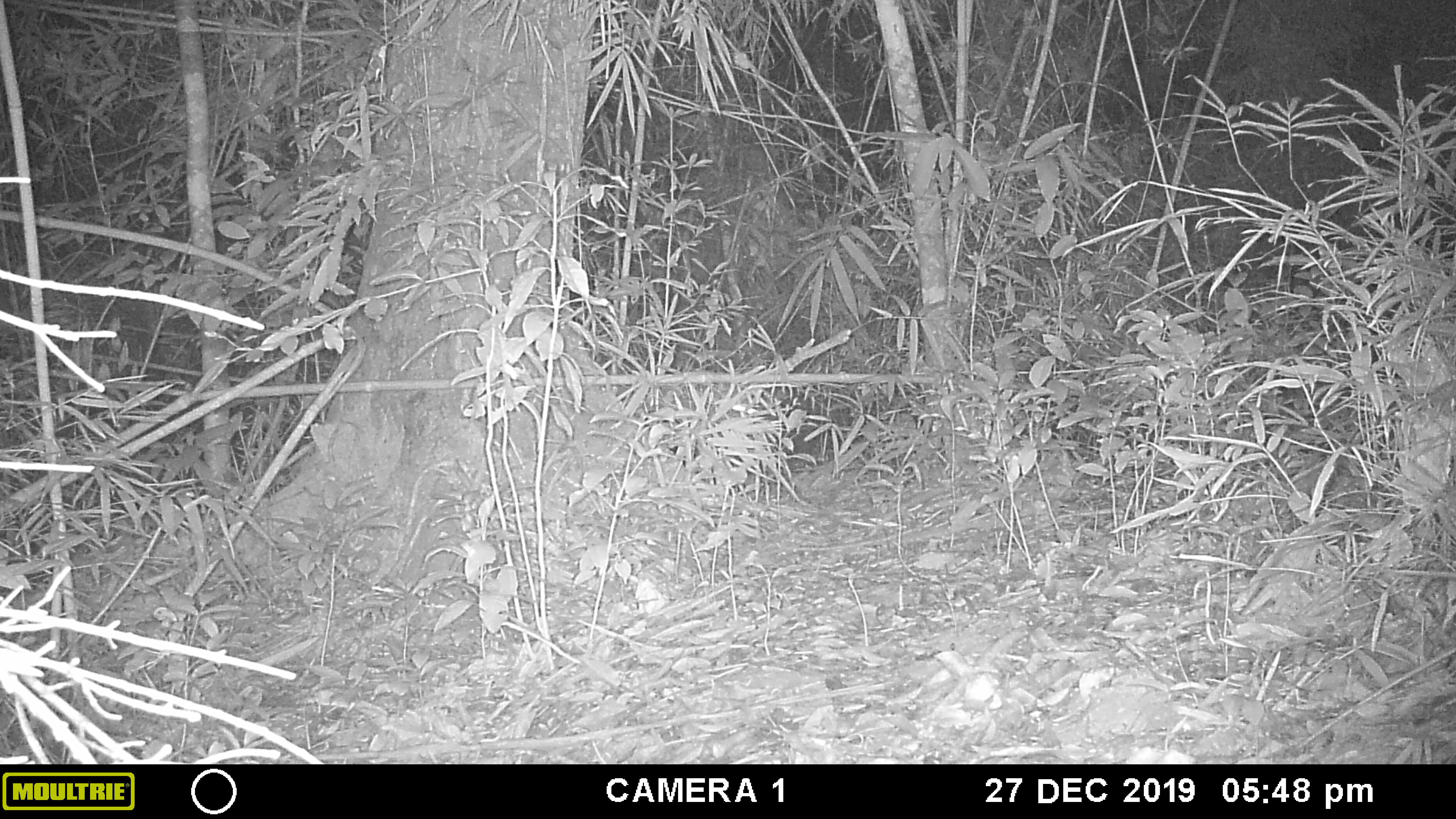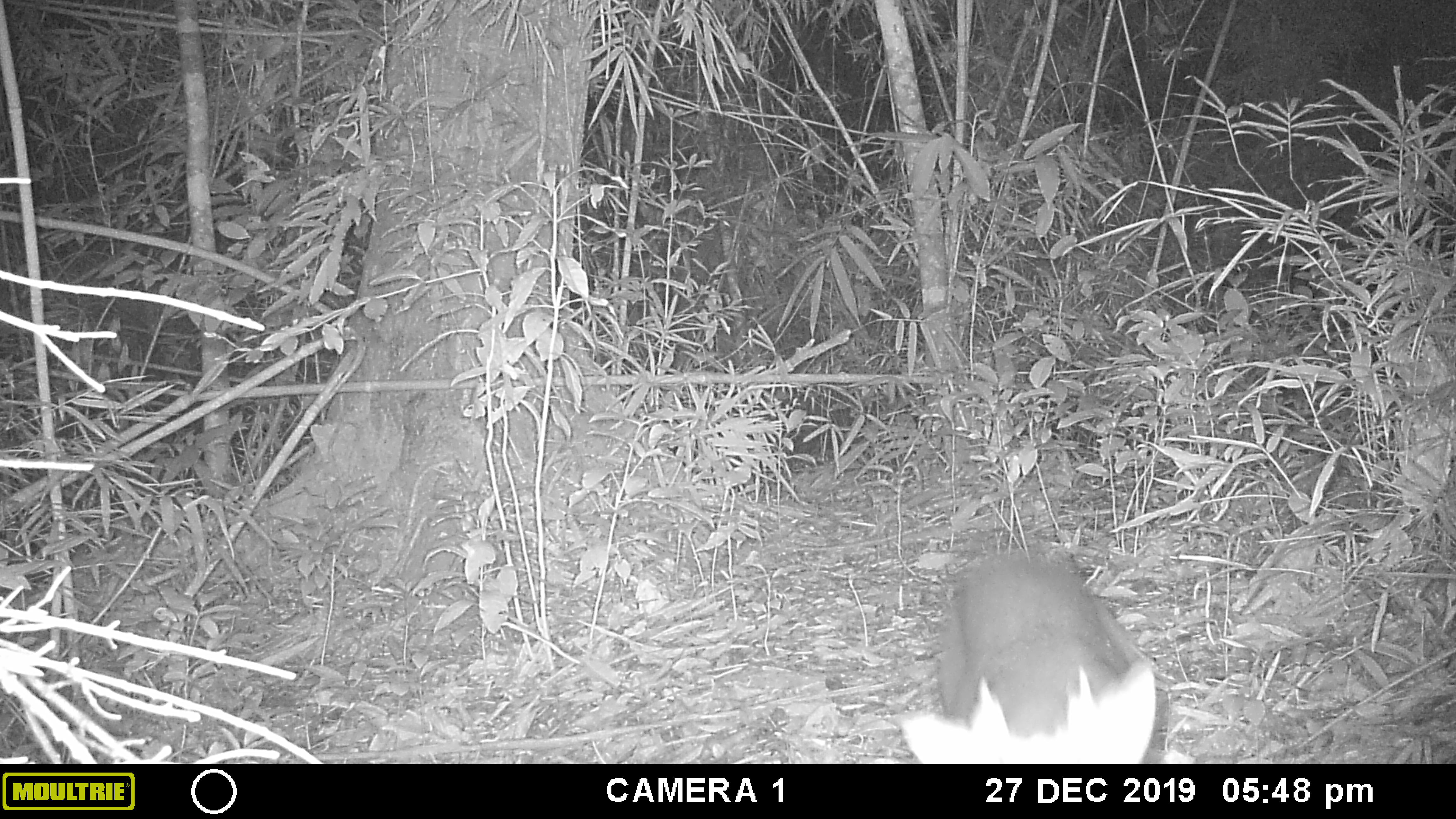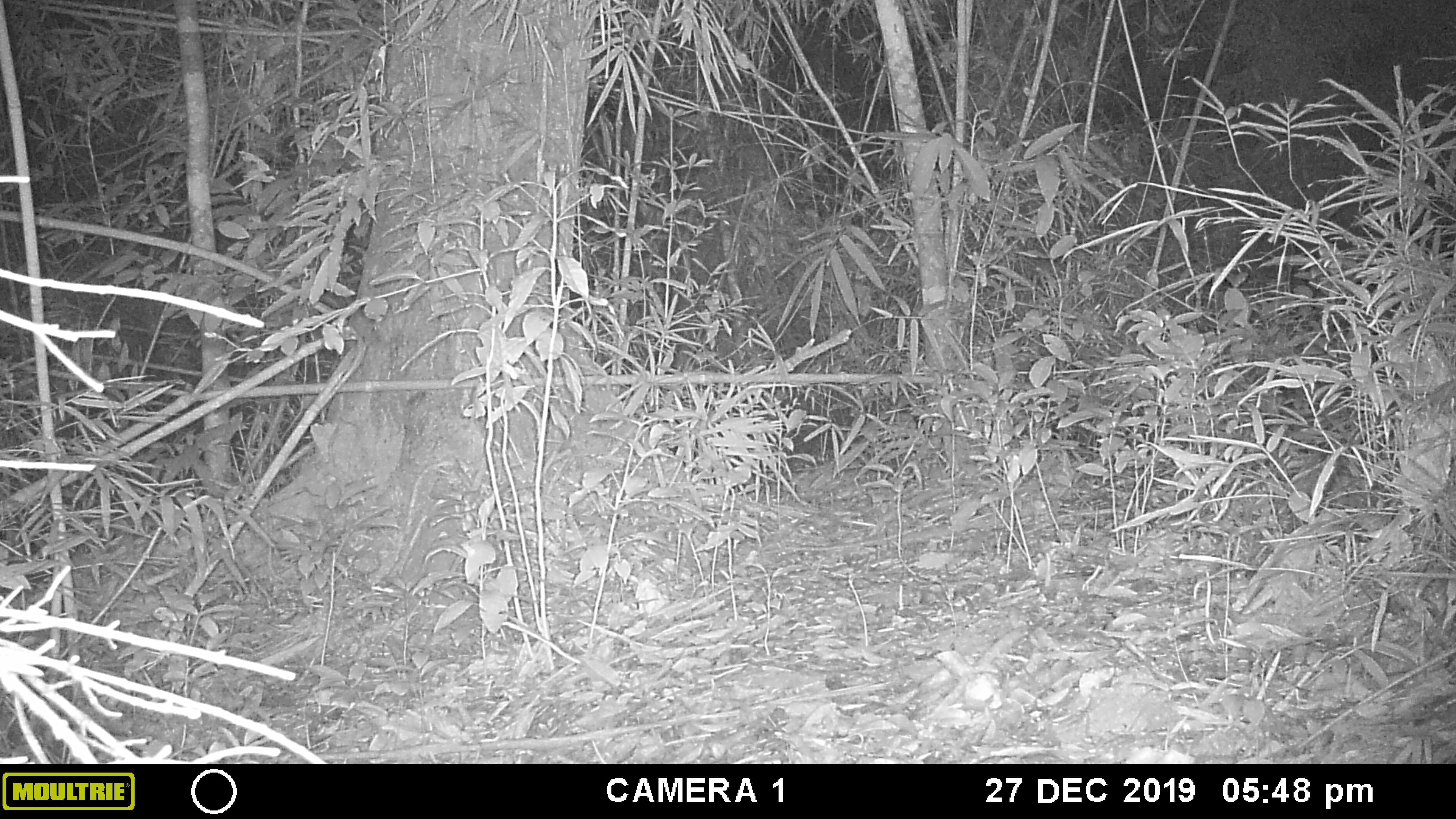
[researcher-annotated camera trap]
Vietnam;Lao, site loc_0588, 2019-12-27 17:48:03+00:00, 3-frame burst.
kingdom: Animalia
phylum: Chordata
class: Mammalia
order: Artiodactyla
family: Cervidae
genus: Muntiacus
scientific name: Muntiacus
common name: muntjacs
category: unidentified muntjac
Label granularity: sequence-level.